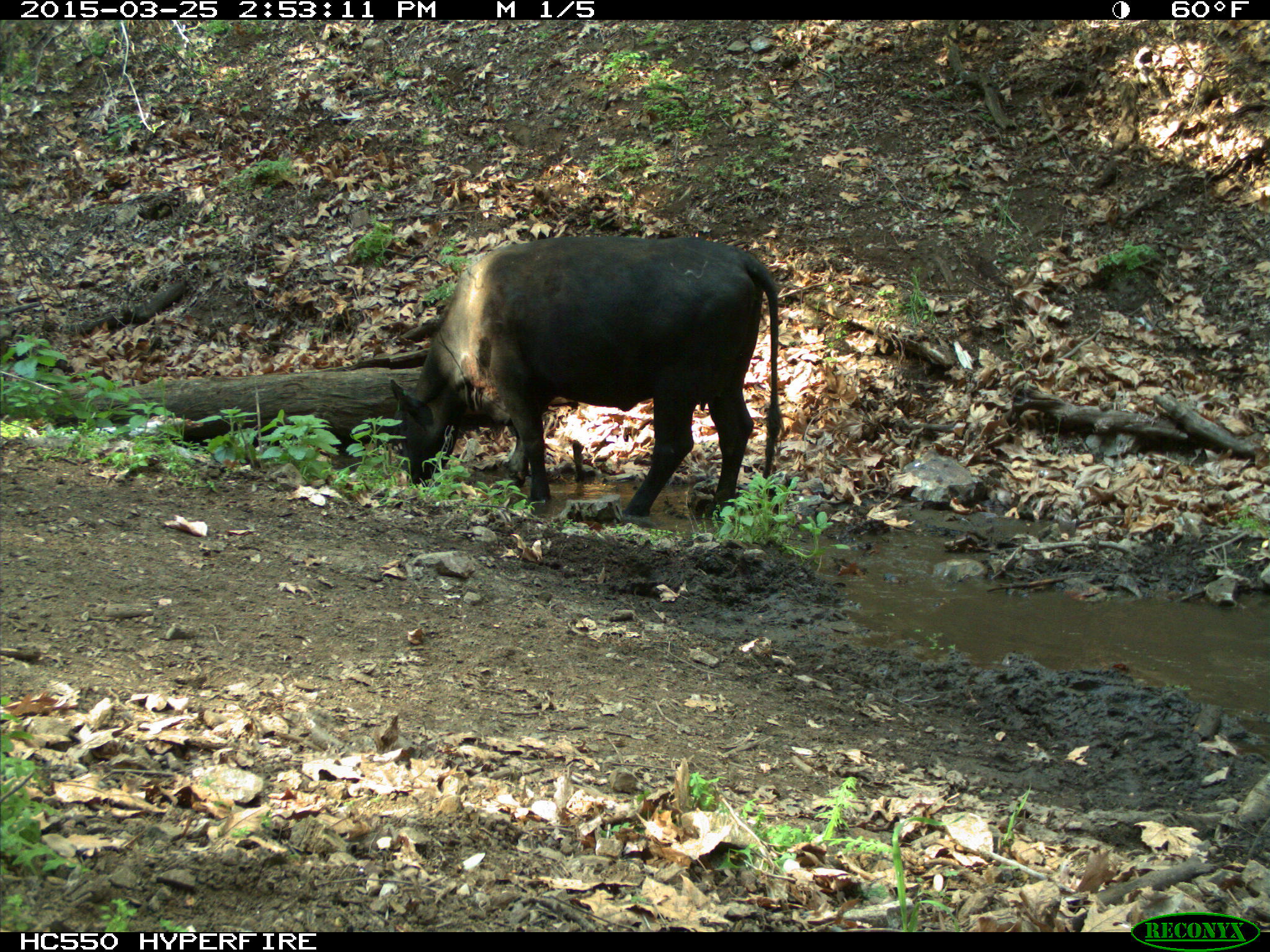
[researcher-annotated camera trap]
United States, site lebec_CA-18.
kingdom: Animalia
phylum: Chordata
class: Mammalia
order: Artiodactyla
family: Bovidae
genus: Bos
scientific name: Bos taurus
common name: domestic cow